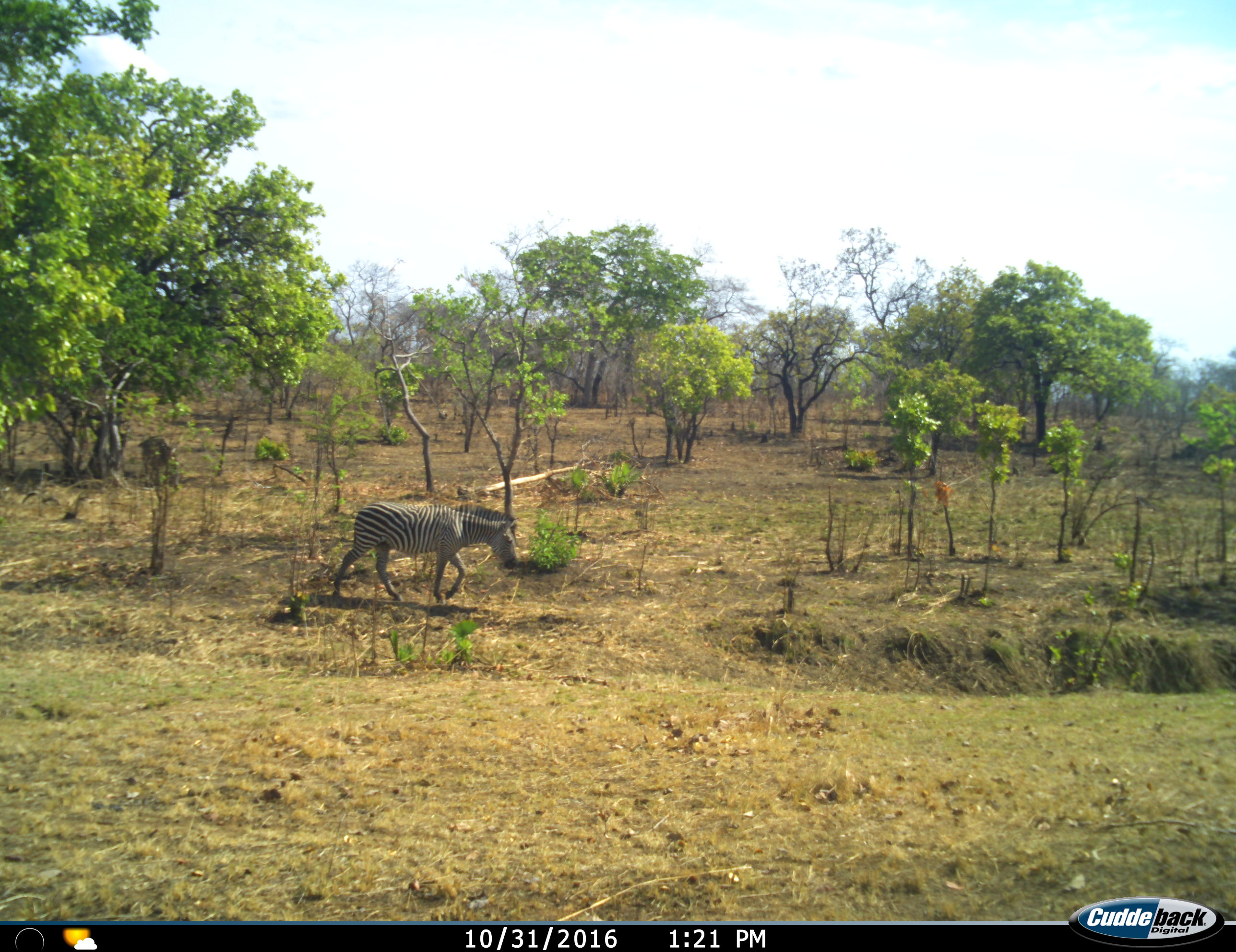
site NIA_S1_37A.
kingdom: Animalia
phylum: Chordata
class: Mammalia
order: Perissodactyla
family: Equidae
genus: Equus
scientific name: Equus quagga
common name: plains zebra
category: zebraplains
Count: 1.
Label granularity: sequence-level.